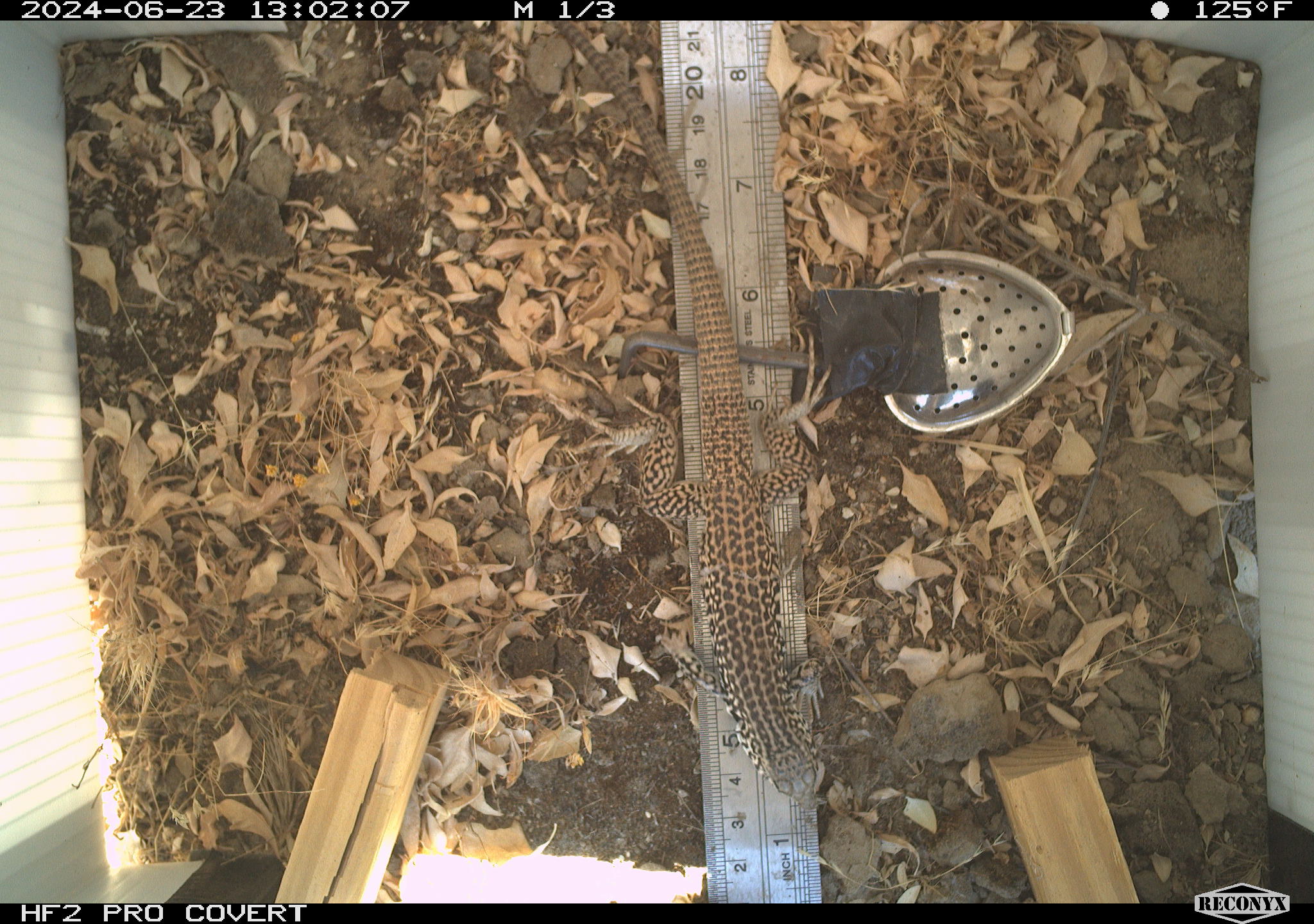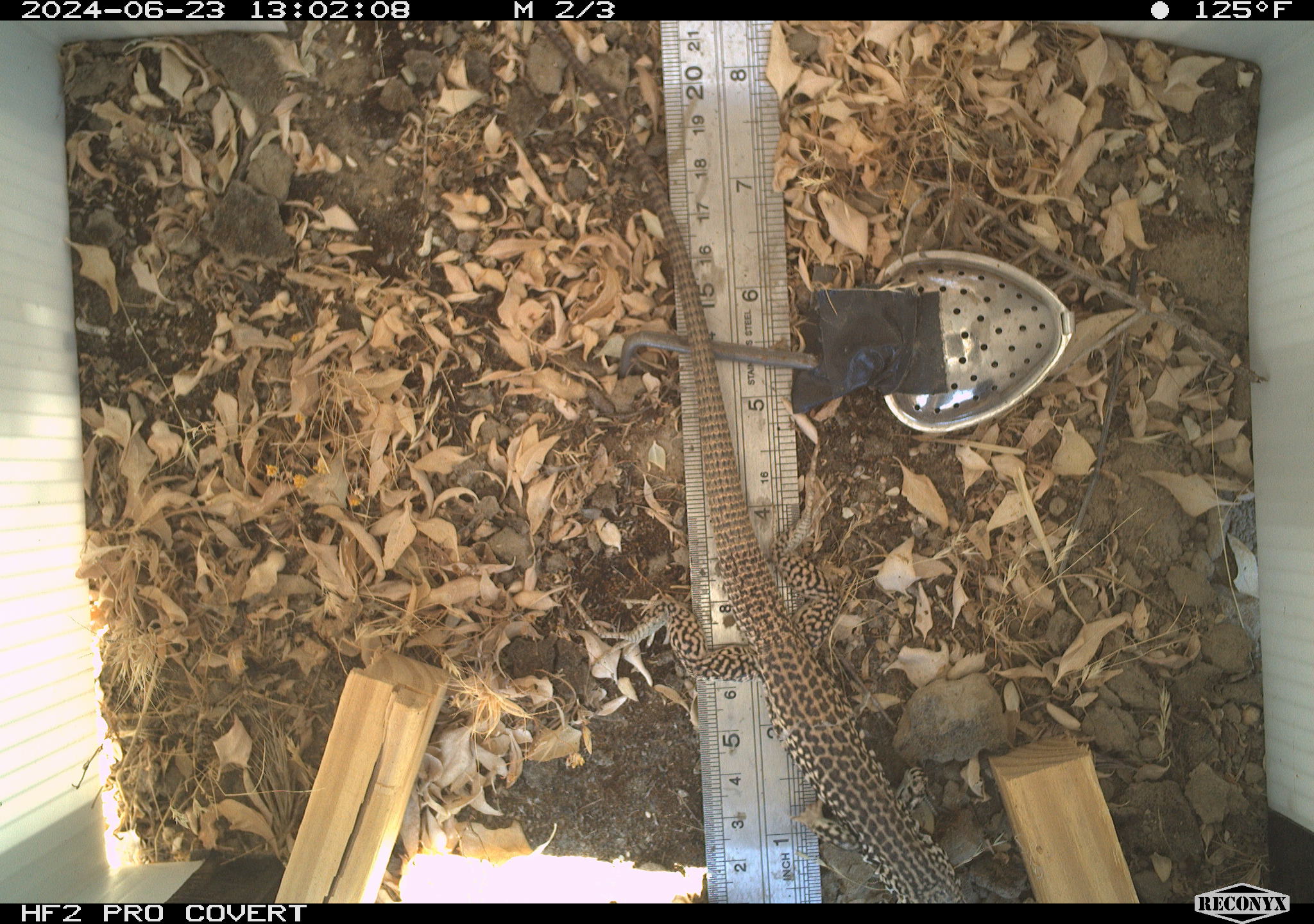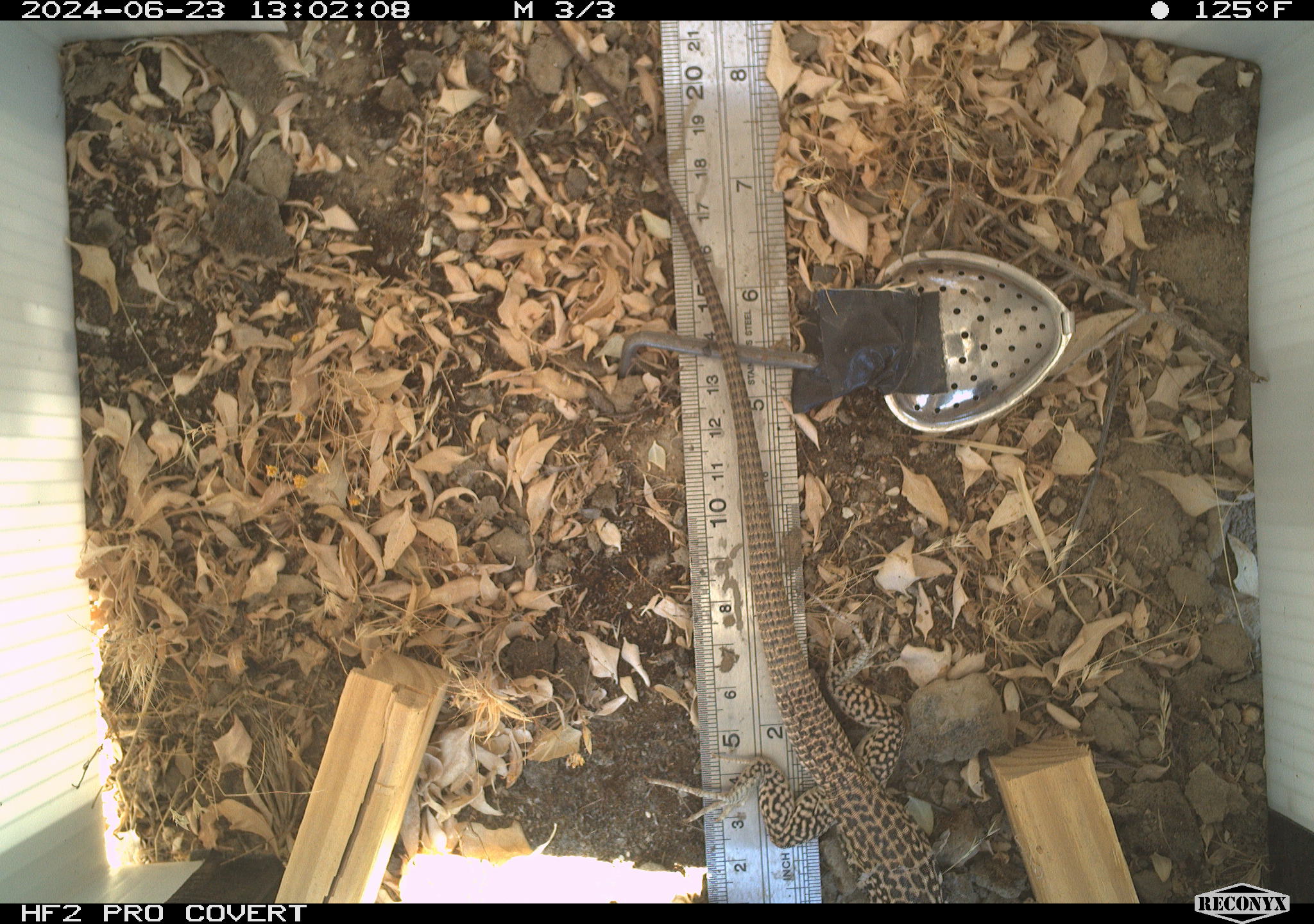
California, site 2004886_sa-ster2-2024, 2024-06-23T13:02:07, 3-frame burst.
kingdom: Animalia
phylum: Chordata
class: Reptilia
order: Squamata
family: Teiidae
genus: Aspidoscelis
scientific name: Aspidoscelis tigris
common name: western whiptail